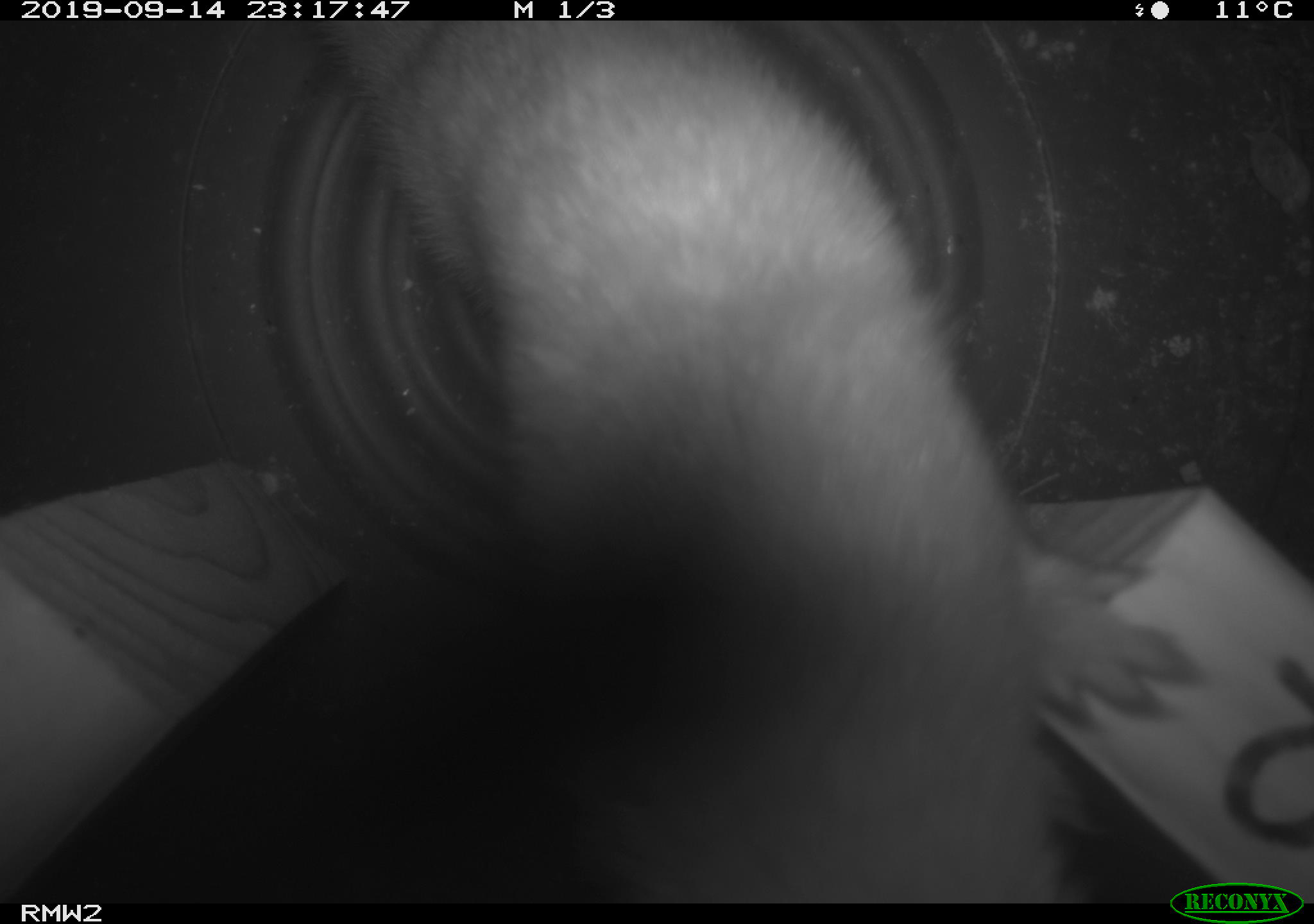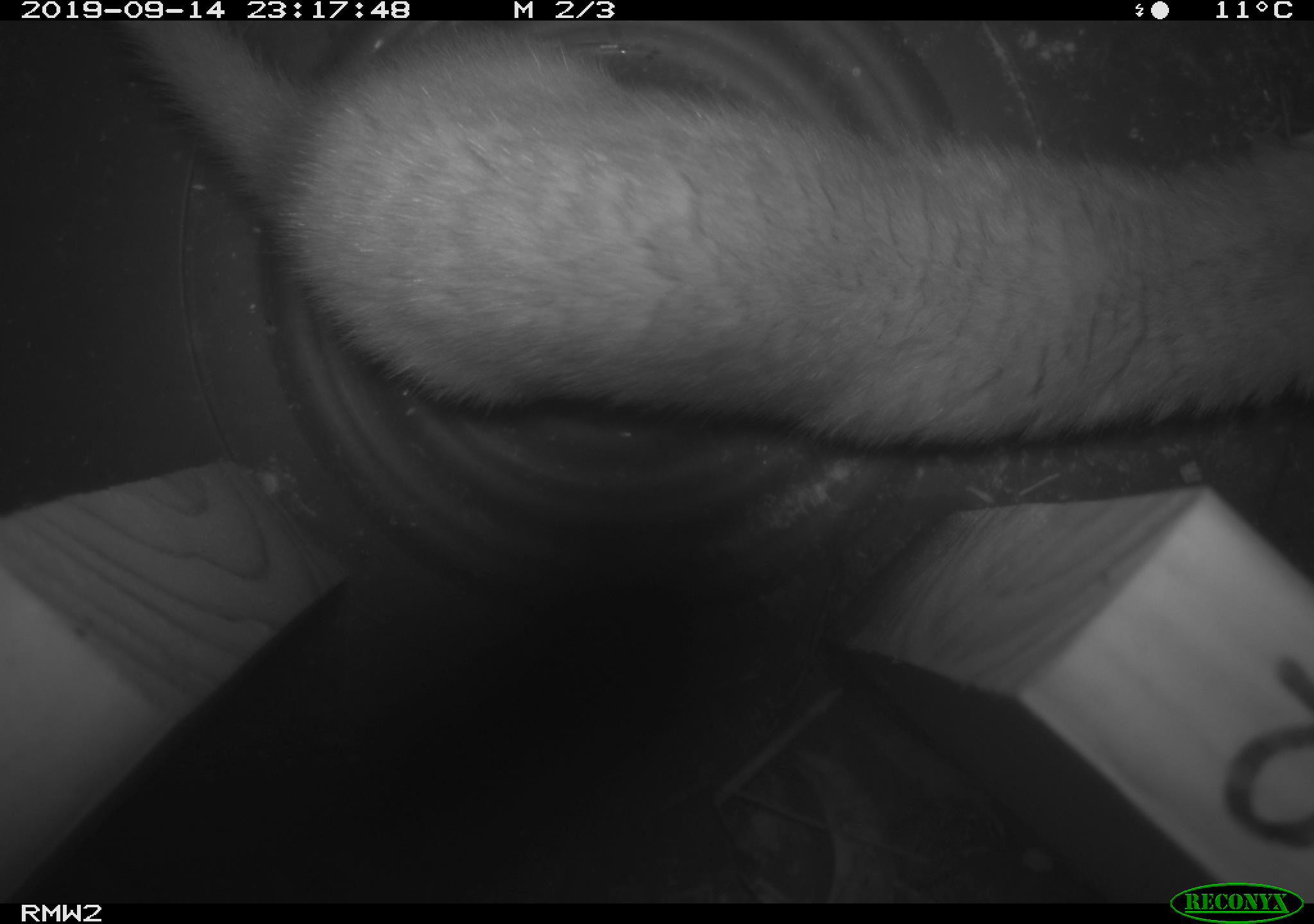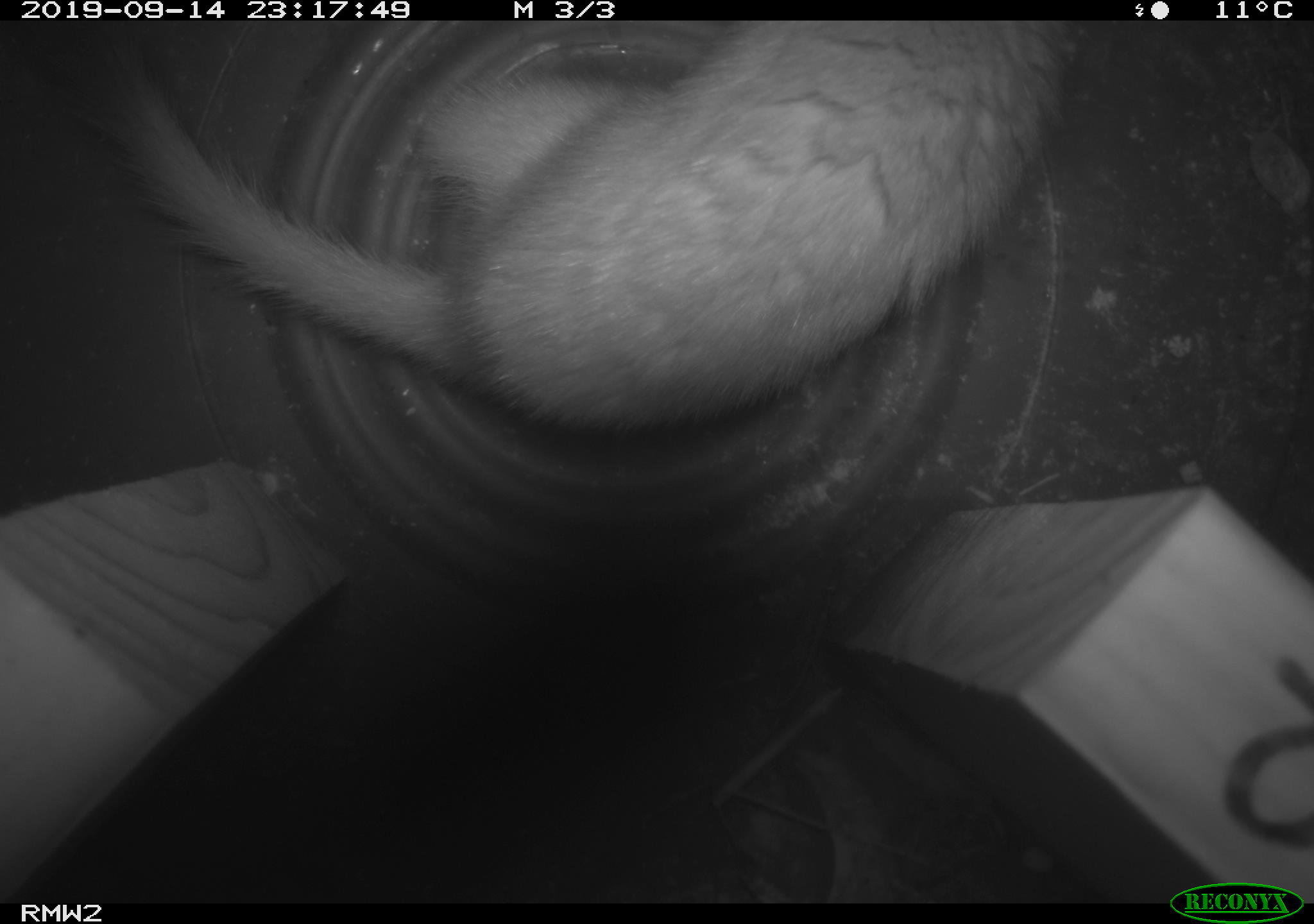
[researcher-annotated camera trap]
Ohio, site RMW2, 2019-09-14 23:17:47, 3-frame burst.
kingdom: Animalia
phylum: Chordata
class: Mammalia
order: Carnivora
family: Mustelidae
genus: Neogale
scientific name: Neogale frenata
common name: long-tailed weasel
Long-tailed weasel (Neogale frenata).